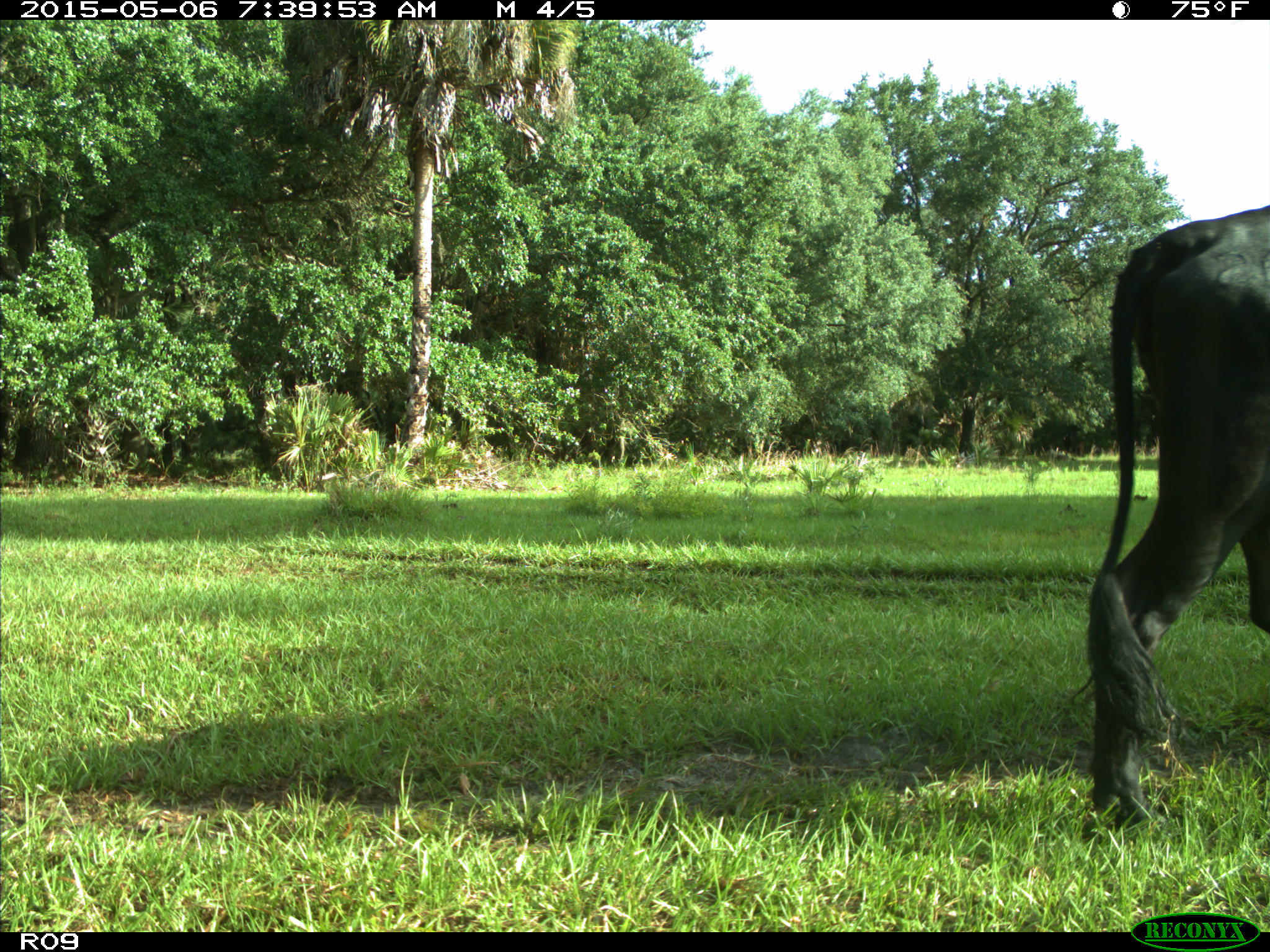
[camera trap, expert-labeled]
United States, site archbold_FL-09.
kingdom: Animalia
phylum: Chordata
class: Mammalia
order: Artiodactyla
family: Bovidae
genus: Bos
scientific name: Bos taurus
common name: domestic cow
Bos taurus (domestic cow).